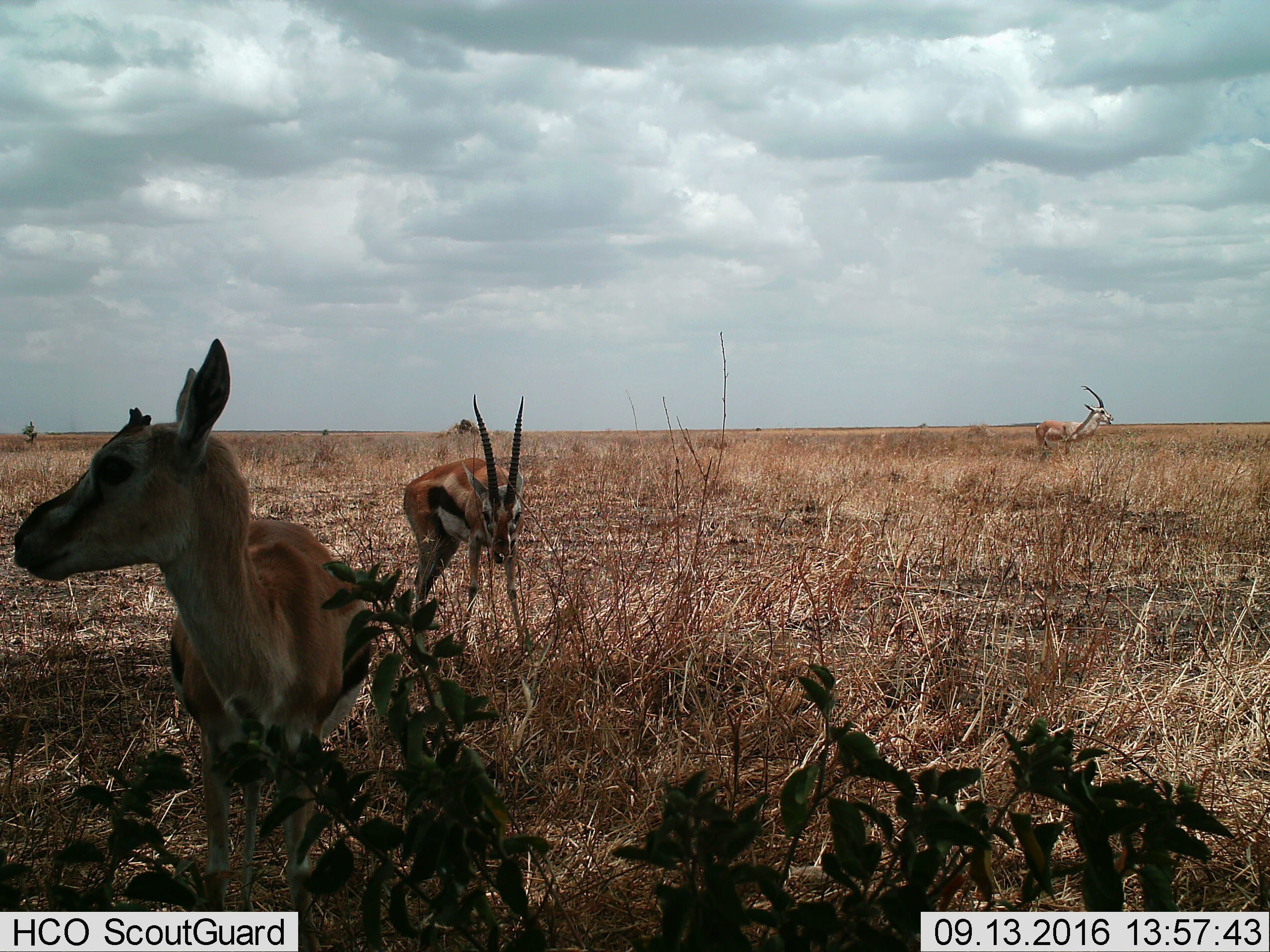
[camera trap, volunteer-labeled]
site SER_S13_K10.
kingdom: Animalia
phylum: Chordata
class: Mammalia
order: Artiodactyla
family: Bovidae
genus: Eudorcas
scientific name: Eudorcas thomsonii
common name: thomson's gazelle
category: gazellethomsons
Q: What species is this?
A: Gazellethomsons (thomson's gazelle) (Eudorcas thomsonii).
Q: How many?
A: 2.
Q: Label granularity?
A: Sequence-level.